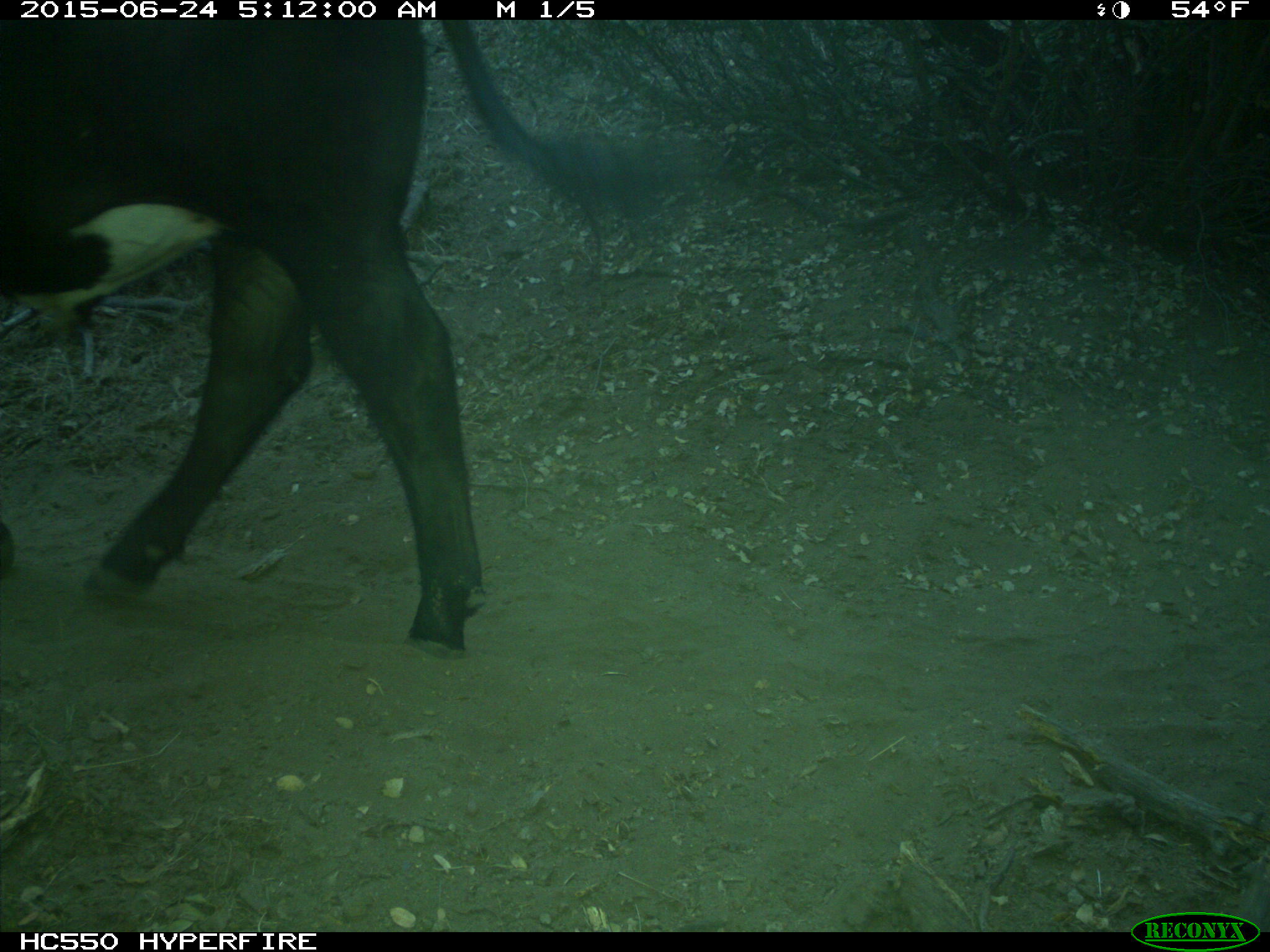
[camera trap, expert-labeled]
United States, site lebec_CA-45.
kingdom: Animalia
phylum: Chordata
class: Mammalia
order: Artiodactyla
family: Bovidae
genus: Bos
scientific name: Bos taurus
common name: domestic cow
Bos taurus (domestic cow).